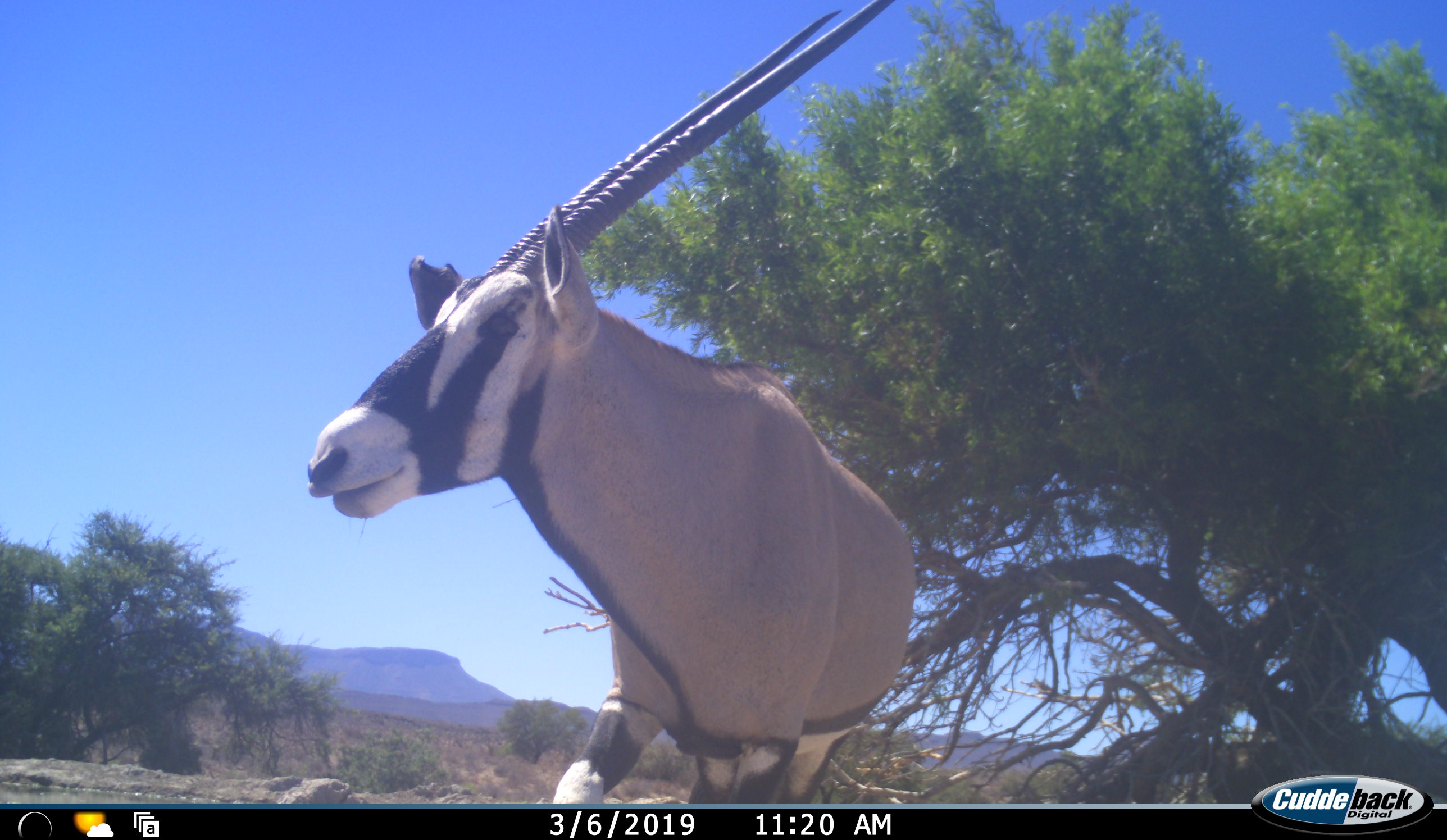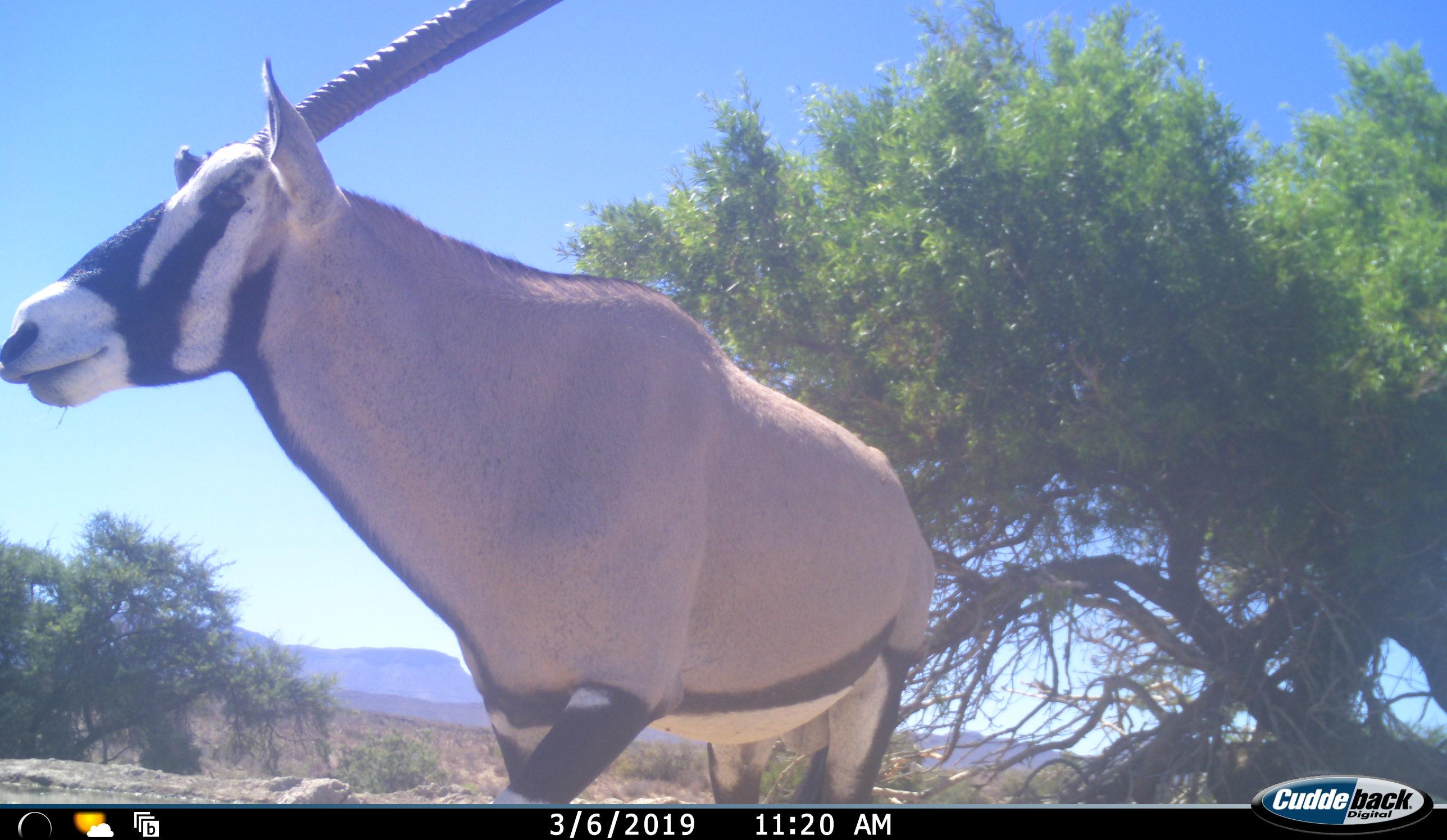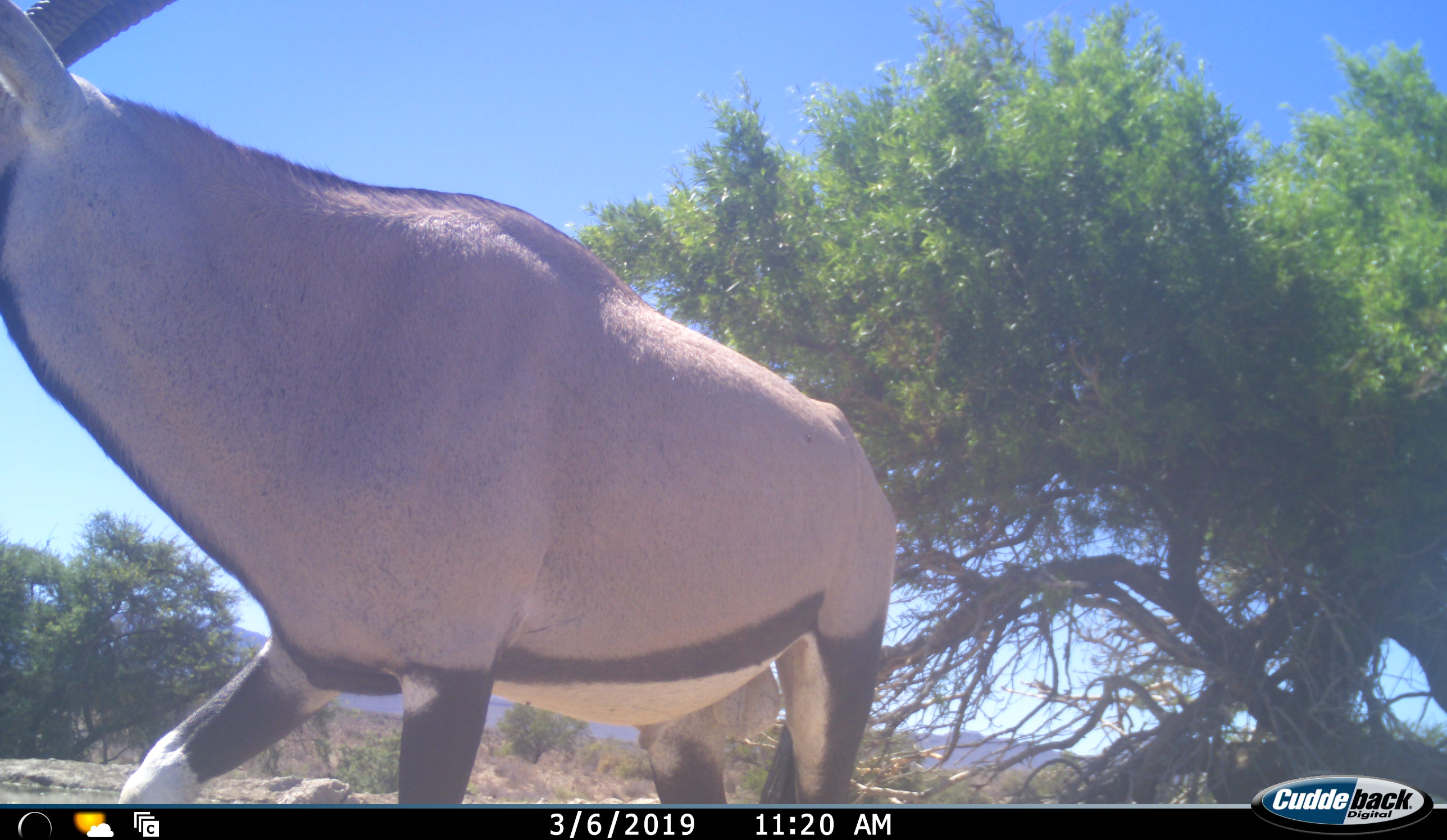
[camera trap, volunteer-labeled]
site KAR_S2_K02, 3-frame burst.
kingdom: Animalia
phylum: Chordata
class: Mammalia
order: Artiodactyla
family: Bovidae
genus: Oryx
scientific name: Oryx gazella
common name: gemsbok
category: oryx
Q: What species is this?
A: Oryx (gemsbok) (Oryx gazella).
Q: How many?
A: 1.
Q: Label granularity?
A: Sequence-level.